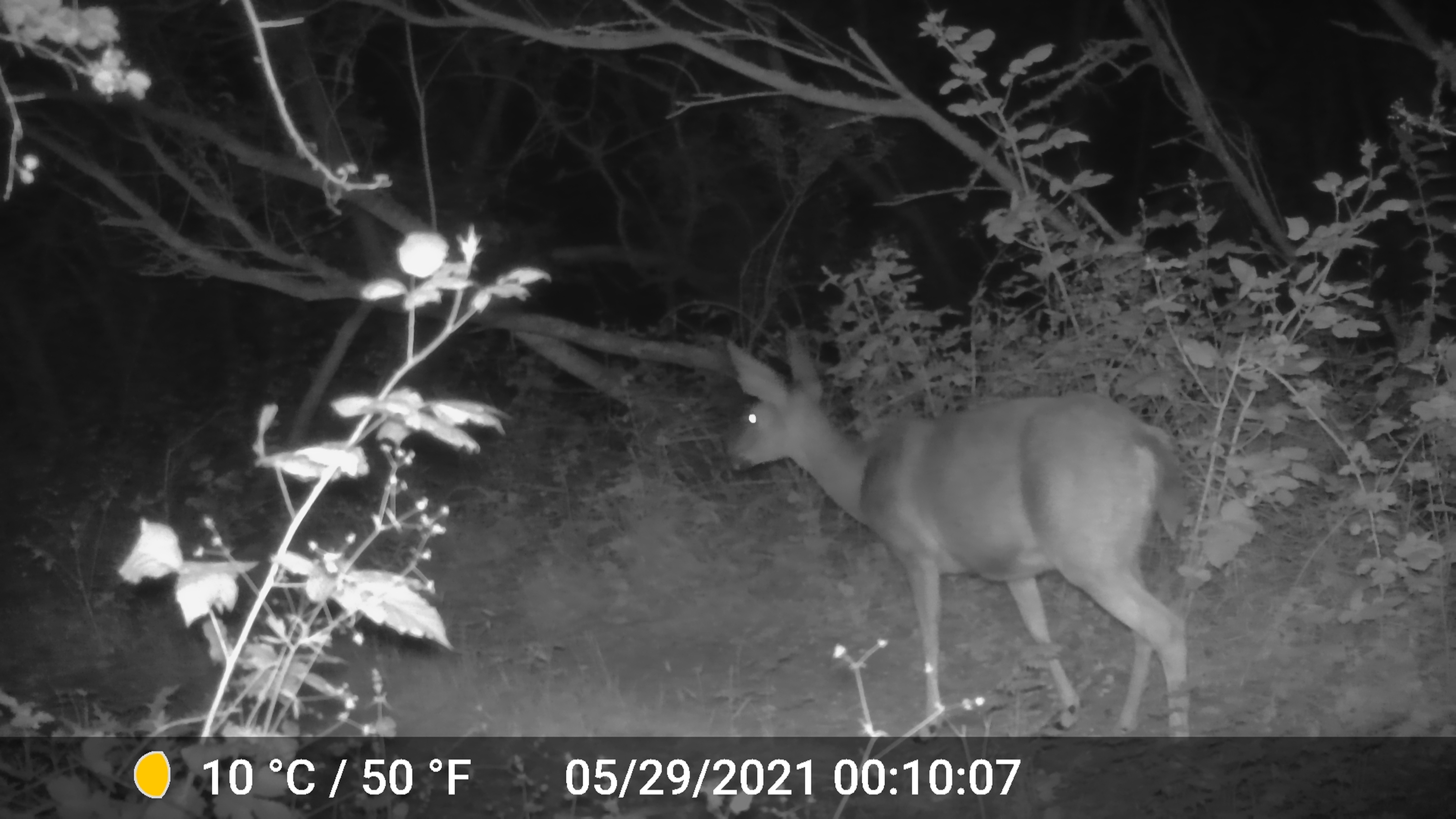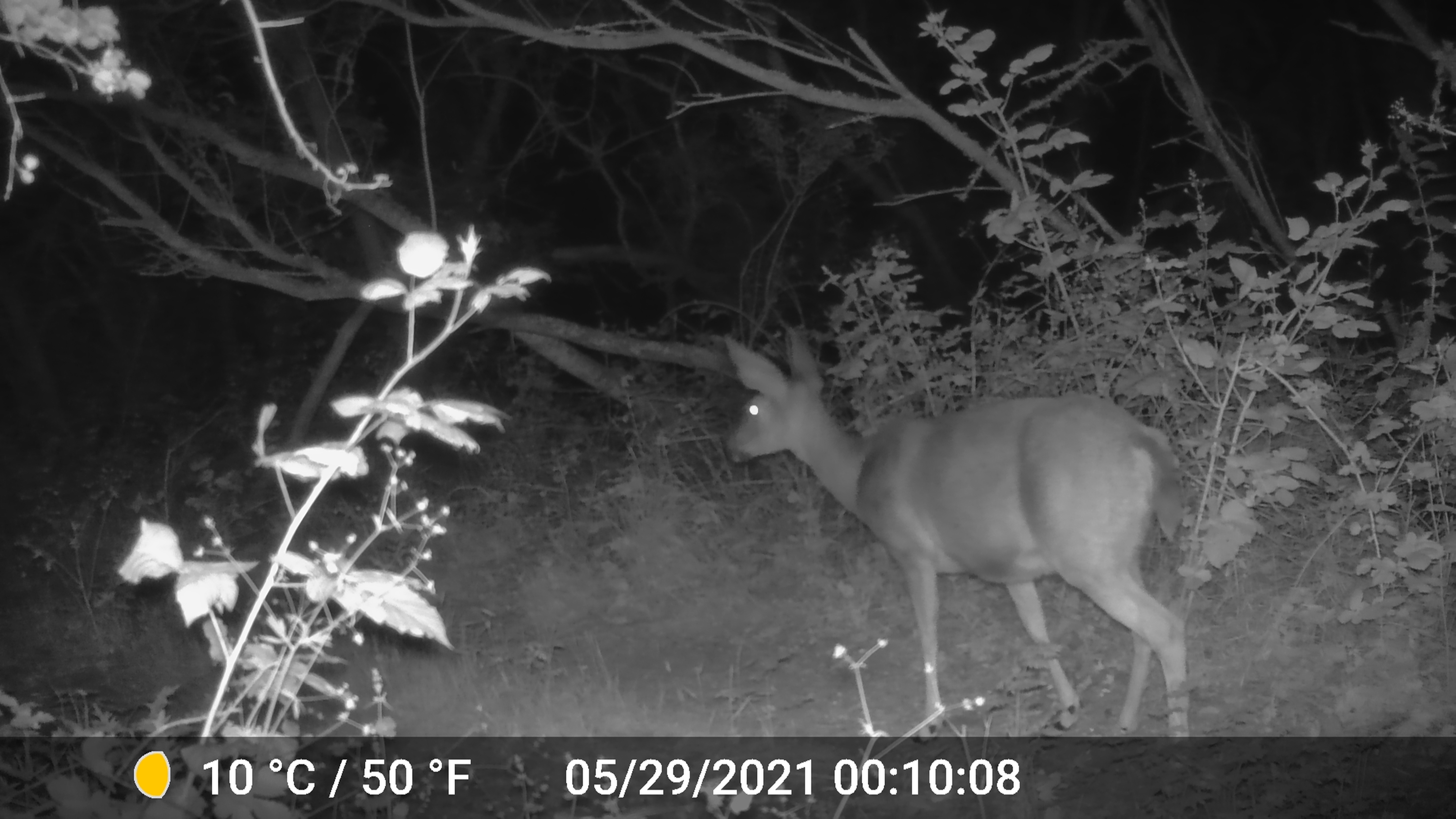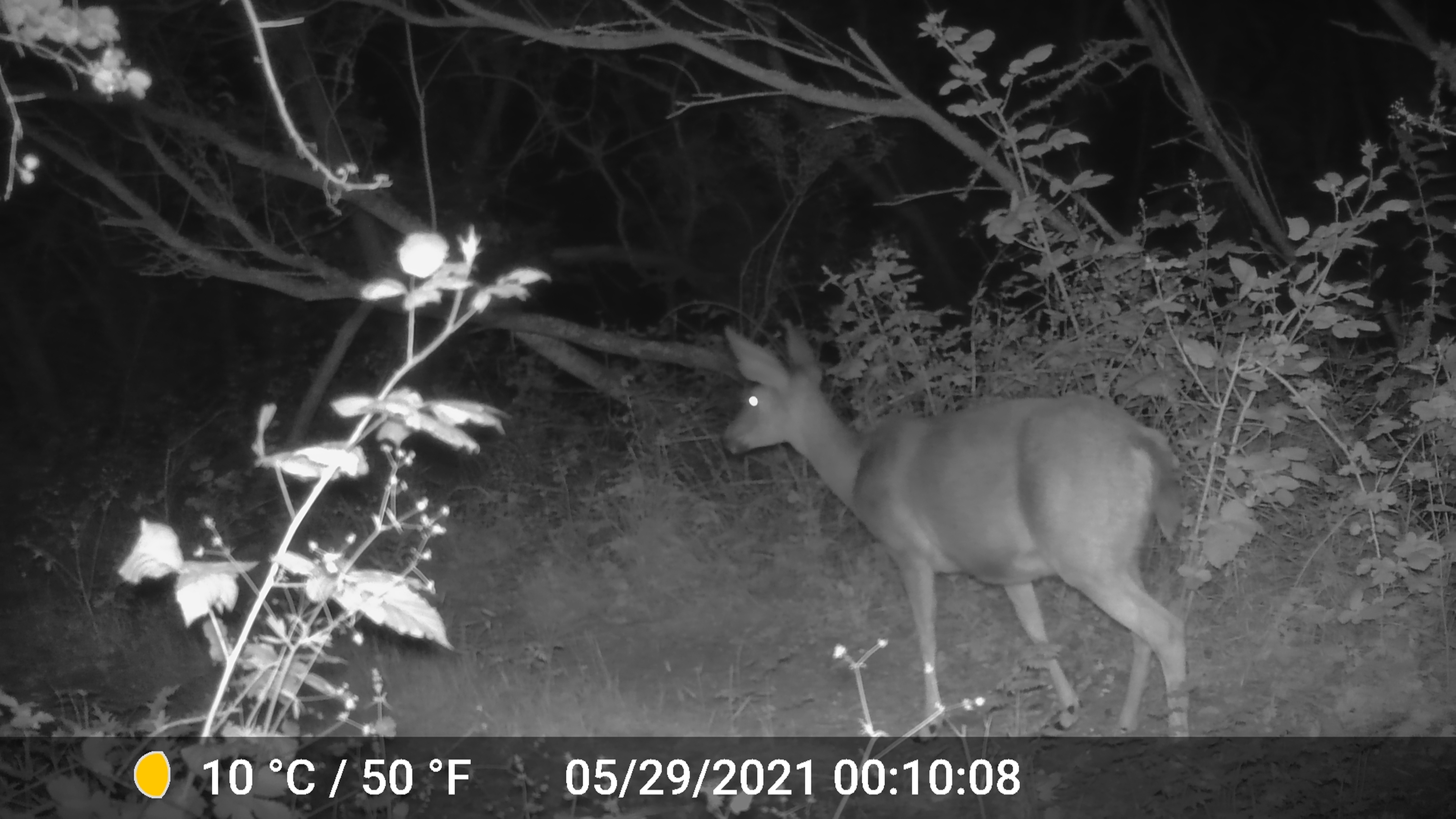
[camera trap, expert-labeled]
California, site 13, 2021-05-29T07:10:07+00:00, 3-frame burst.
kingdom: Animalia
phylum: Chordata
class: Mammalia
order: Artiodactyla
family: Cervidae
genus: Odocoileus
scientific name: Odocoileus hemionus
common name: mule deer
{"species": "mule deer (Odocoileus hemionus)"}